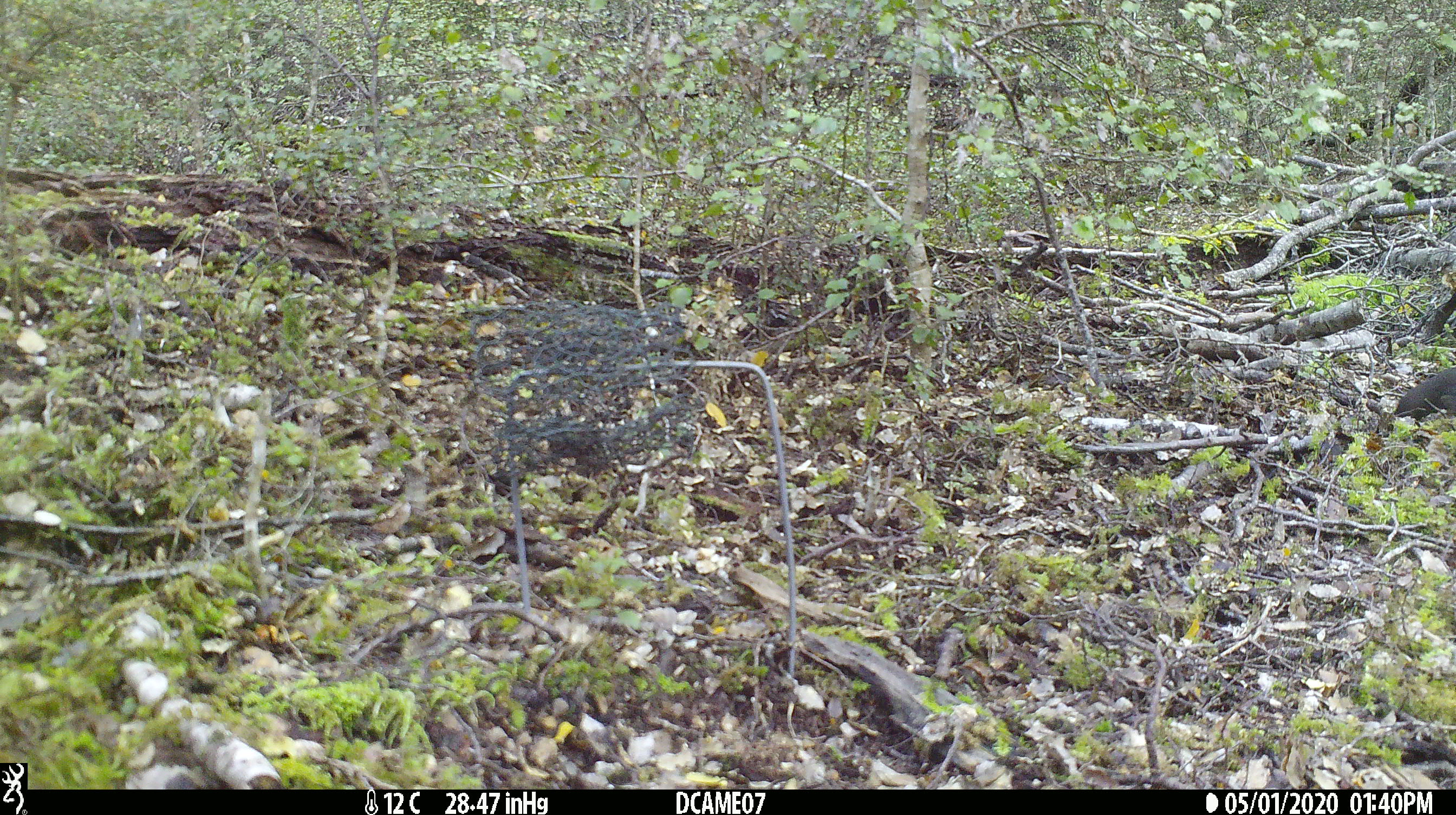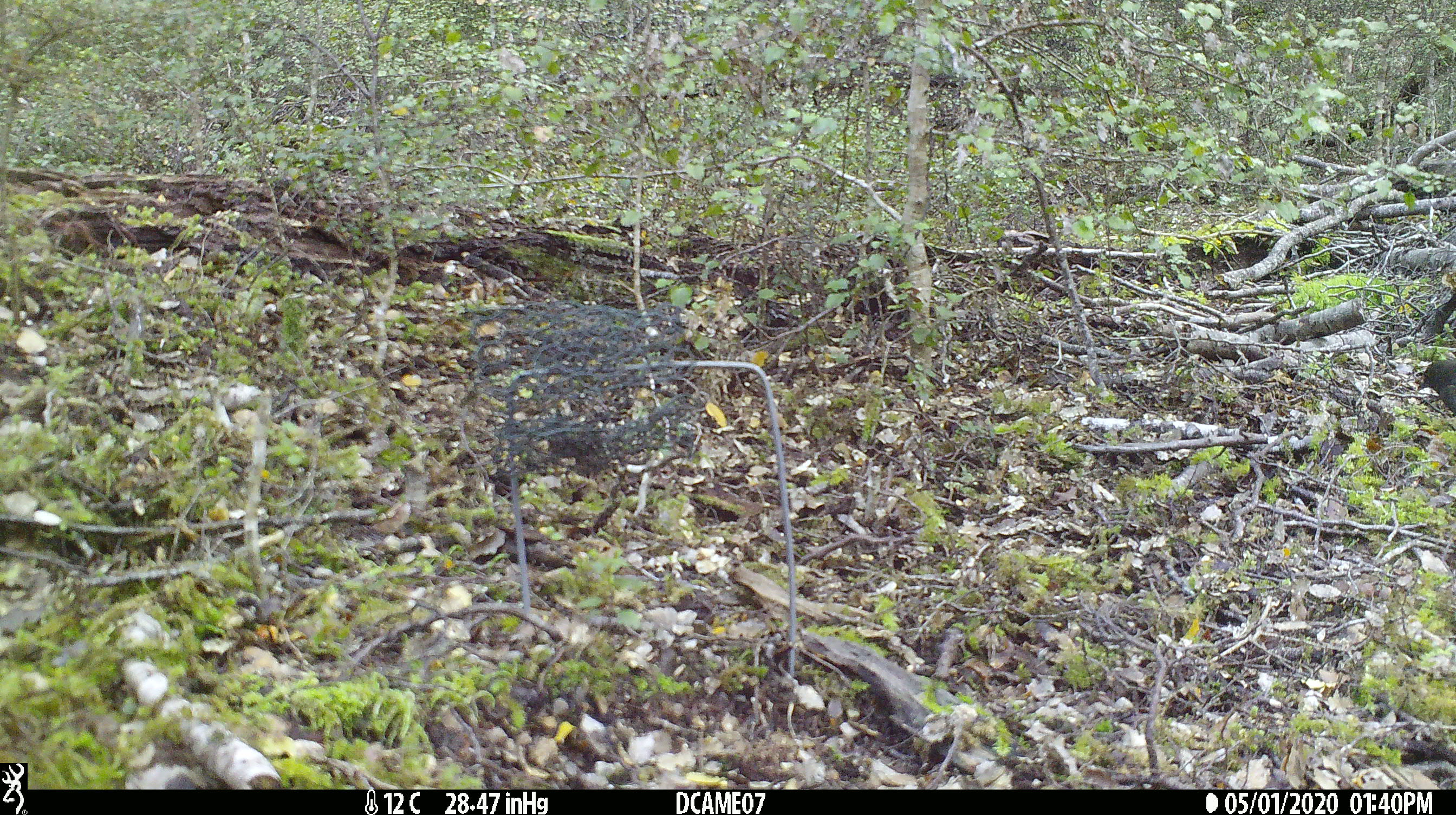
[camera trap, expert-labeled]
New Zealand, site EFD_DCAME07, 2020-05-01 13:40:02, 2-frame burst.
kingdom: Animalia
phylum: Chordata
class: Aves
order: Passeriformes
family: Turdidae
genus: Turdus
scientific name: Turdus merula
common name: eurasian blackbird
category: blackbird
Blackbird (eurasian blackbird) (Turdus merula).